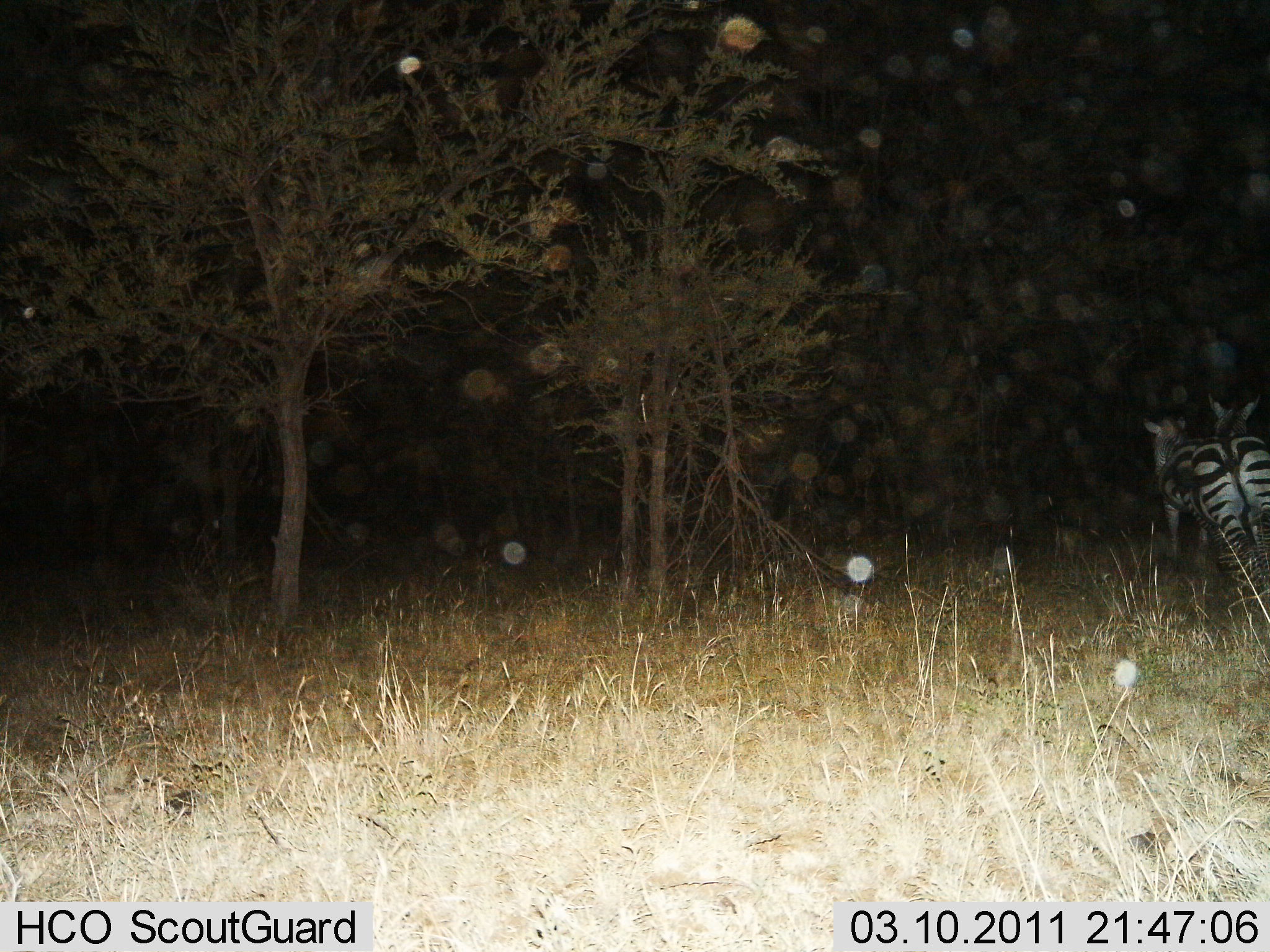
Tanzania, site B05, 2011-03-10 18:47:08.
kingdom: Animalia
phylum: Chordata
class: Mammalia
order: Perissodactyla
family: Equidae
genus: Equus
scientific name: Equus quagga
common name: plains zebra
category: zebra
Zebra (plains zebra) (Equus quagga), count 2. Behavior (volunteer vote fractions): standing 38%, resting 0%, moving 62%, interacting 0%. Young present (vote fraction): 0%. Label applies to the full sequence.